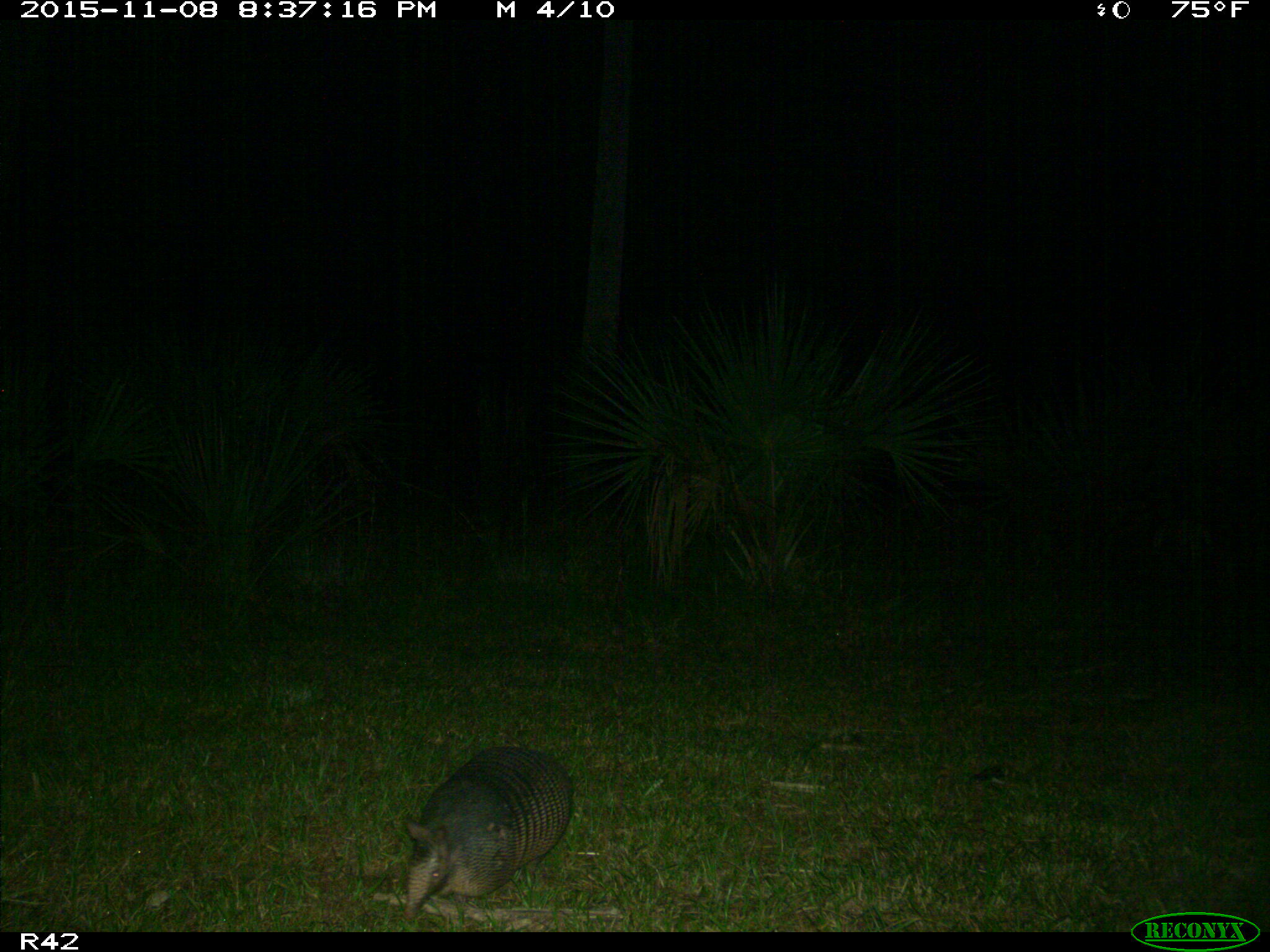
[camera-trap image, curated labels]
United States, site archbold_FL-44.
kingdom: Animalia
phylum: Chordata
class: Mammalia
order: Cingulata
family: Dasypodidae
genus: Dasypus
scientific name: Dasypus novemcinctus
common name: nine-banded armadillo